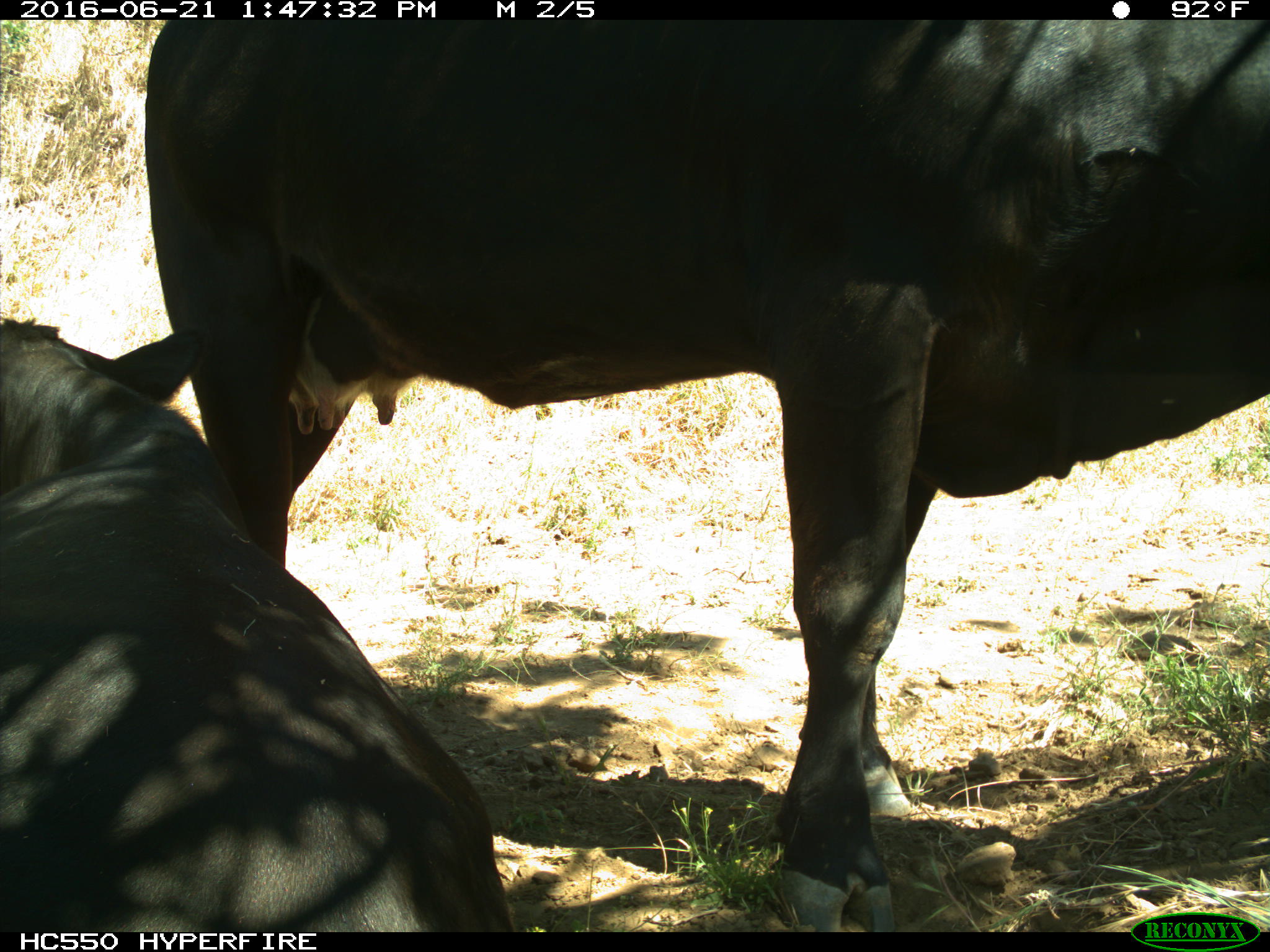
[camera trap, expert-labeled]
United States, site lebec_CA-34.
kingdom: Animalia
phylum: Chordata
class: Mammalia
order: Artiodactyla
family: Bovidae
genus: Bos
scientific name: Bos taurus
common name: domestic cow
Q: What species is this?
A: Bos taurus (domestic cow).